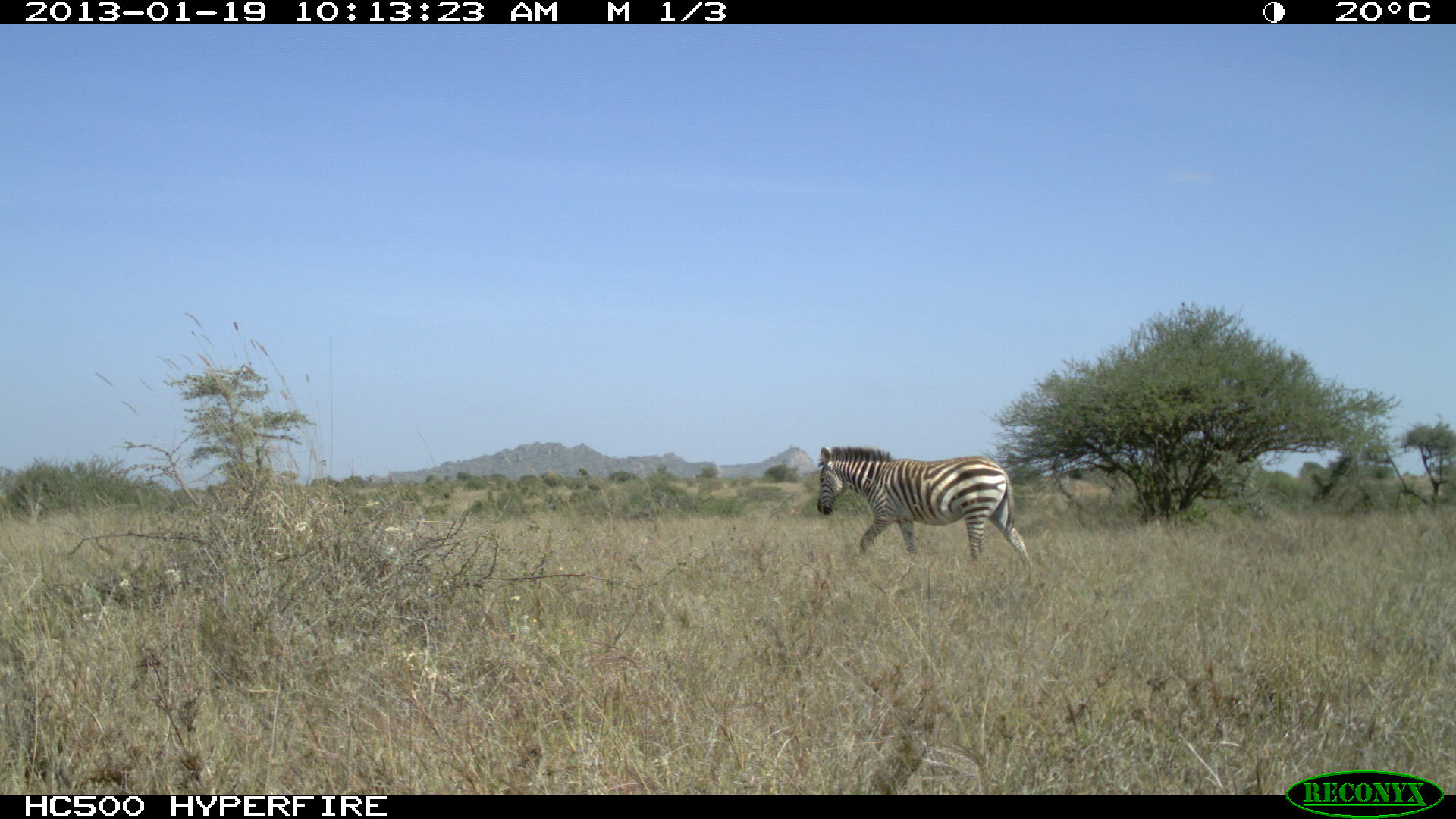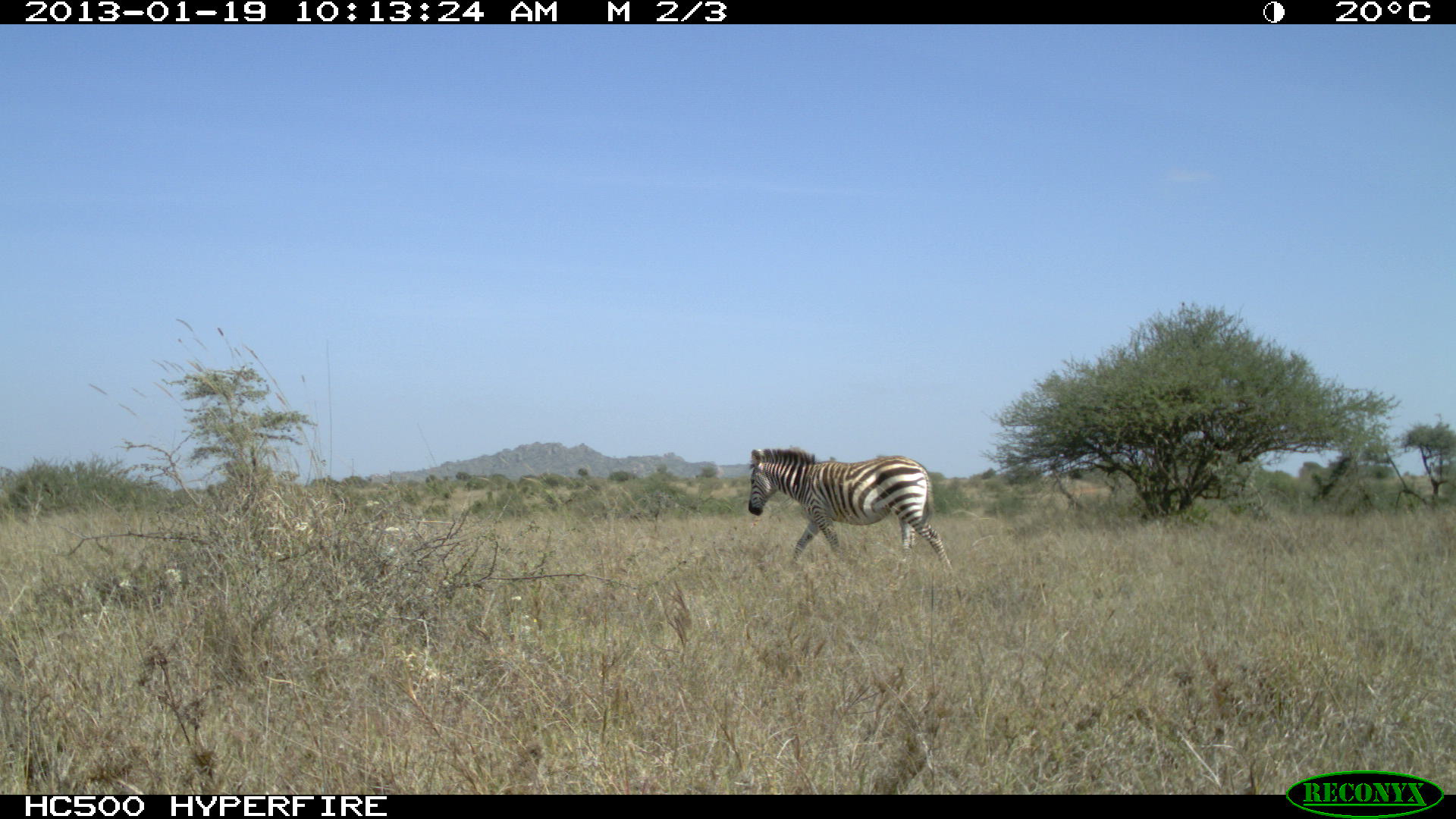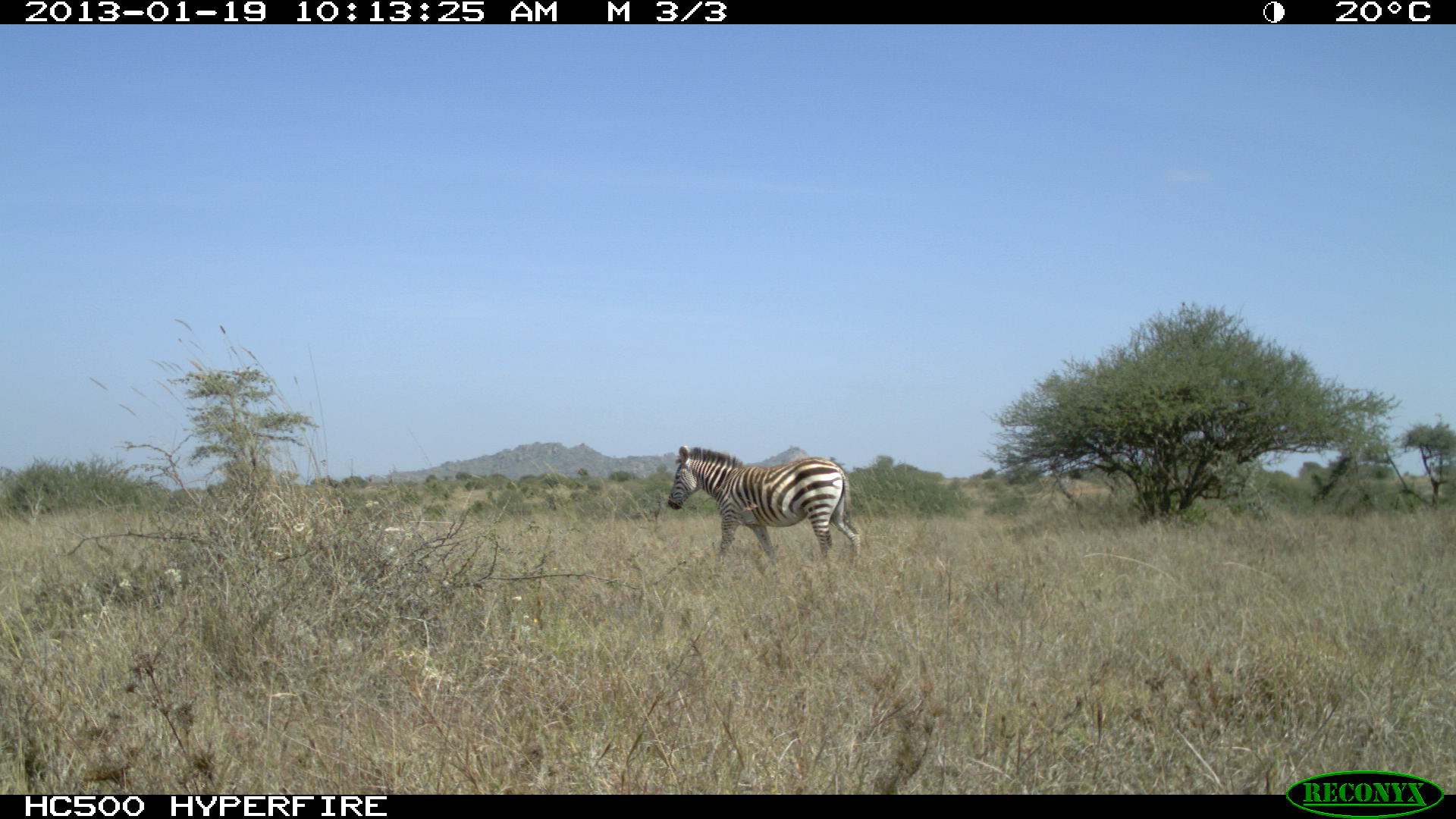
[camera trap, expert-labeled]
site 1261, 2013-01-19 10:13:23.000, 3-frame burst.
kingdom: Animalia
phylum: Chordata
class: Mammalia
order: Perissodactyla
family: Equidae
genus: Equus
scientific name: Equus quagga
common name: plains zebra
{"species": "Equus quagga (plains zebra)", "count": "1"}